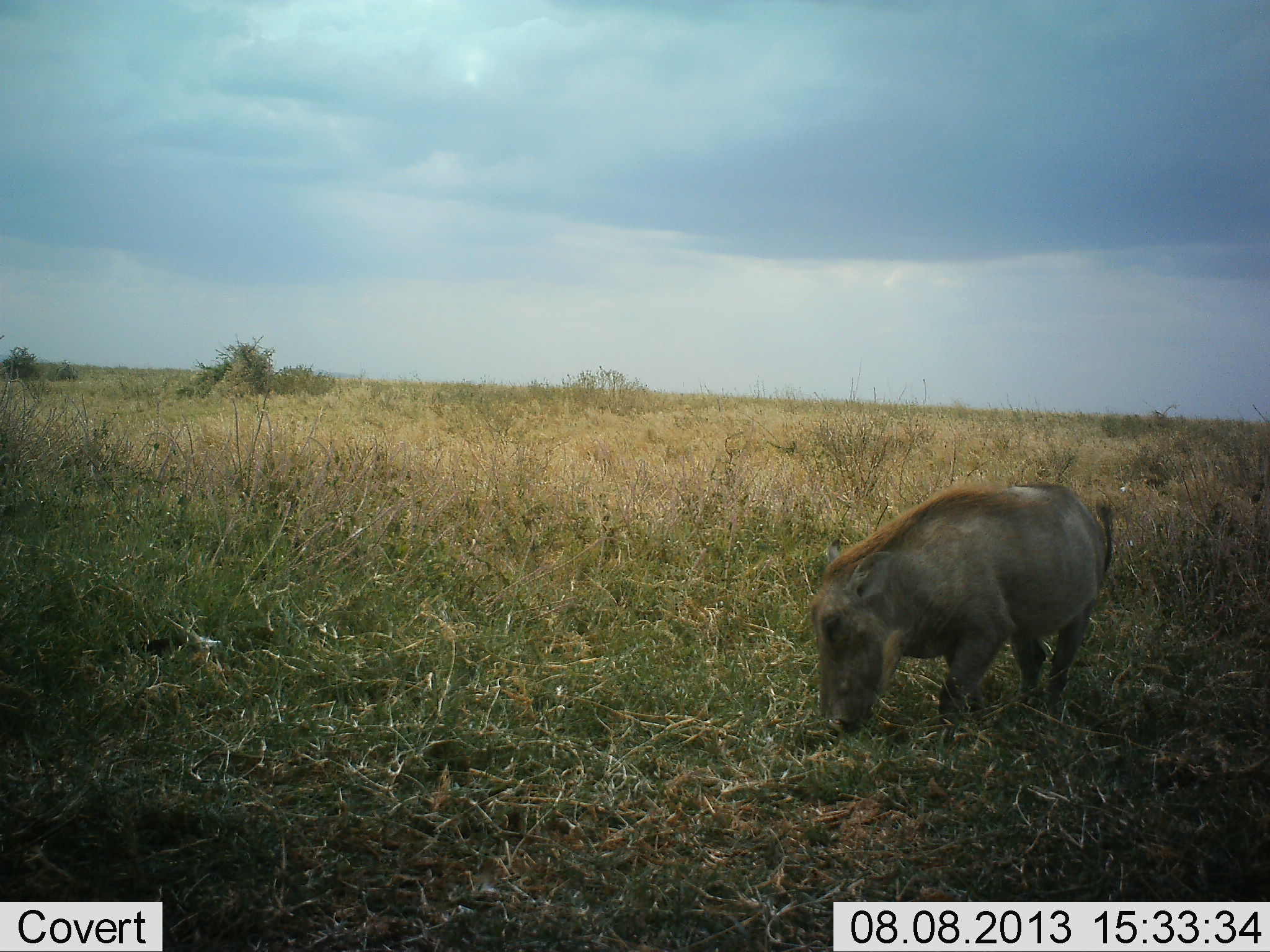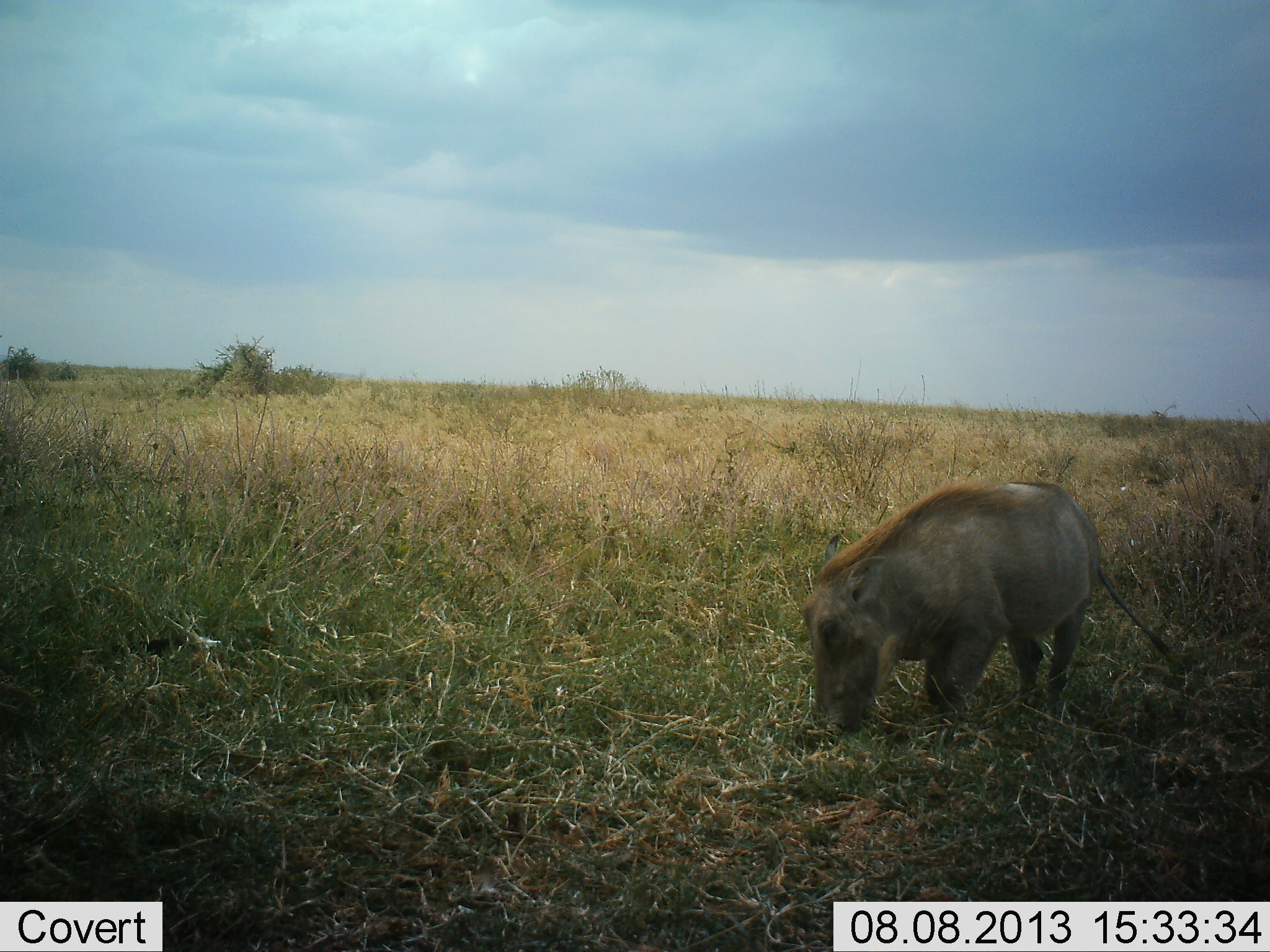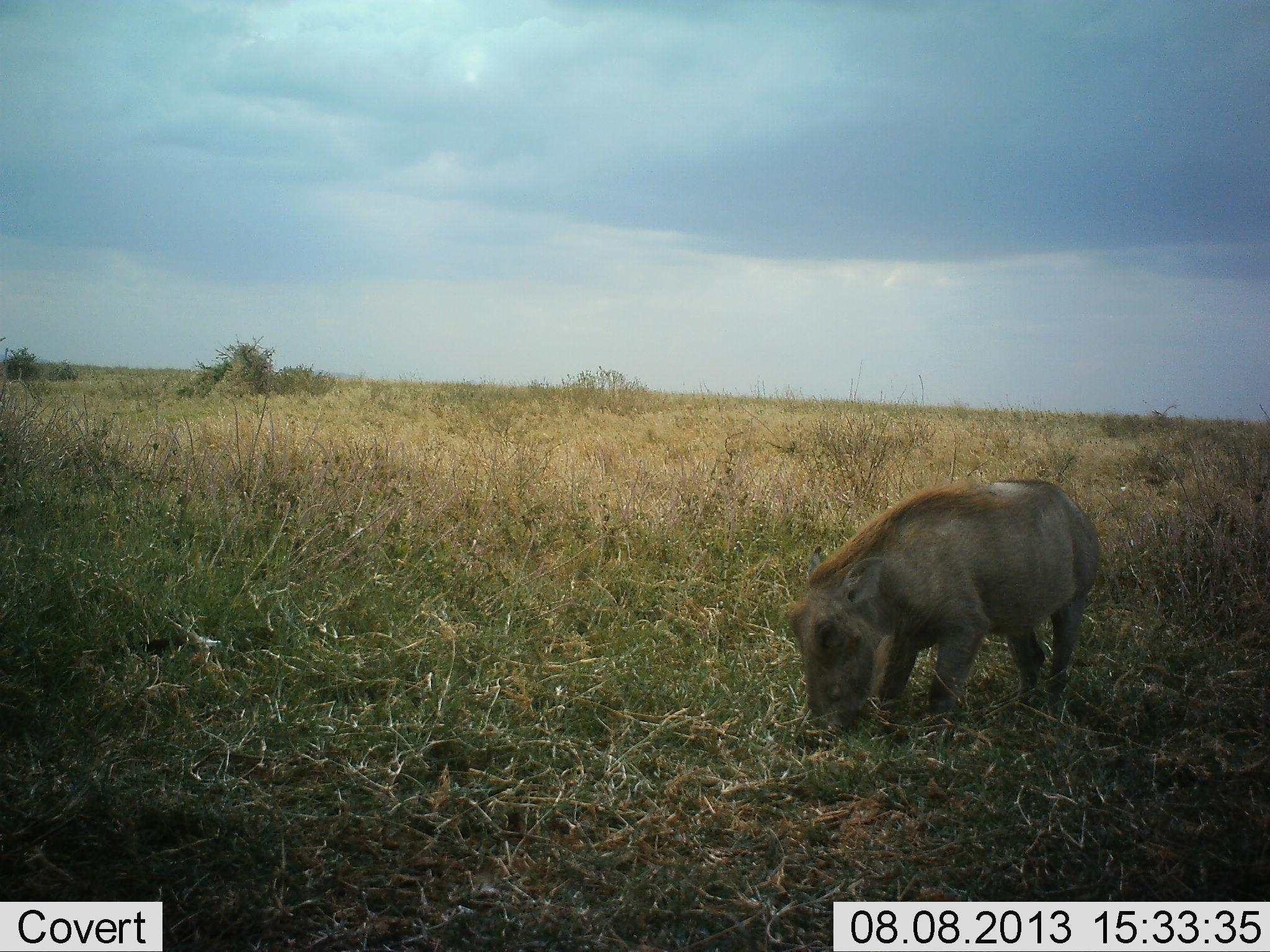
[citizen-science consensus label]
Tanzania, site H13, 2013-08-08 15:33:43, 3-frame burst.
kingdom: Animalia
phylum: Chordata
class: Mammalia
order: Artiodactyla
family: Suidae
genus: Phacochoerus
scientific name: Phacochoerus africanus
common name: warthog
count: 1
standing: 35%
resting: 0%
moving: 5%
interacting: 0%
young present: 10%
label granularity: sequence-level